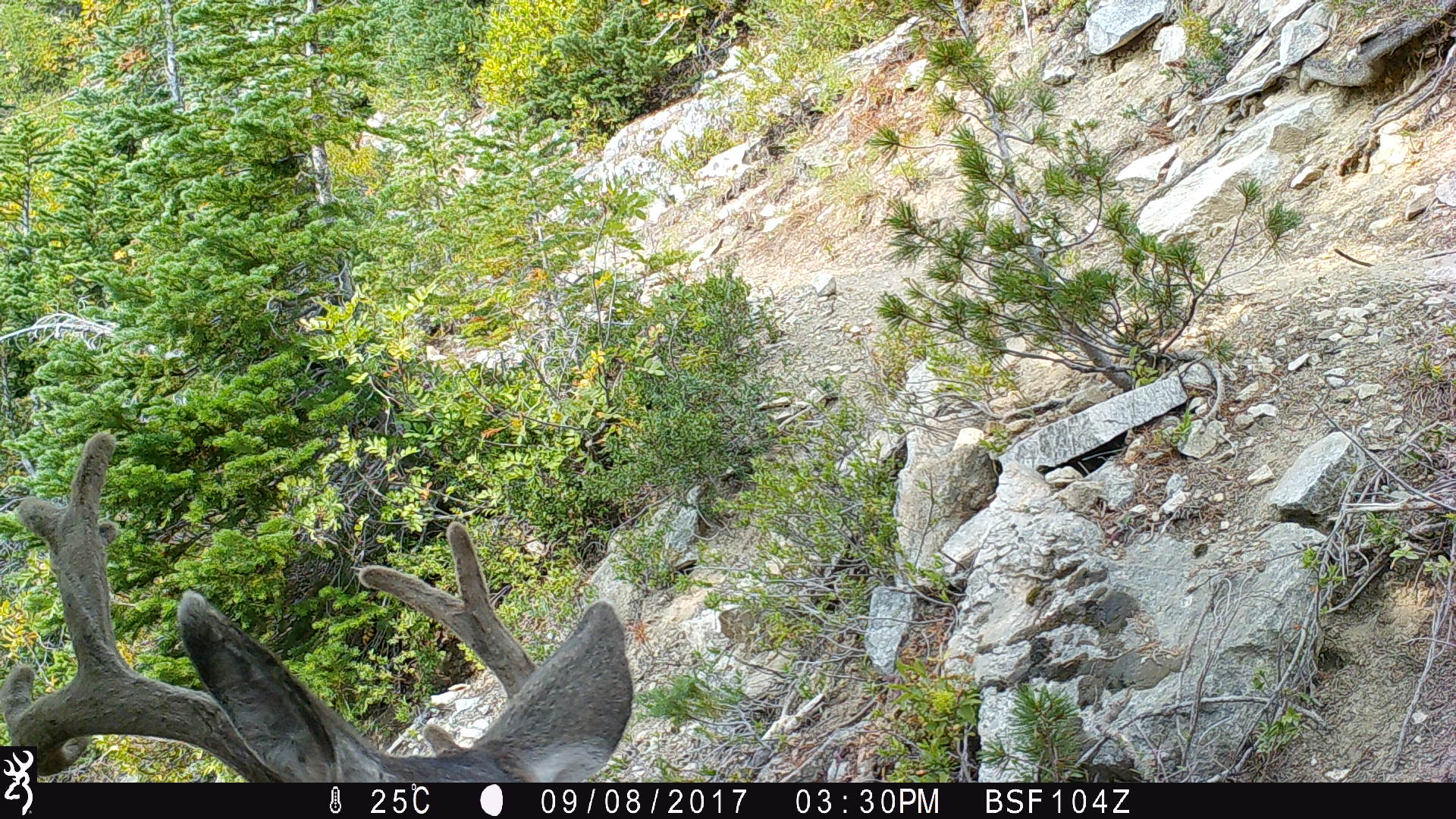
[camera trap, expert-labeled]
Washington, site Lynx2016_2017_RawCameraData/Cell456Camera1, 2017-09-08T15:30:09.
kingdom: Animalia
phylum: Chordata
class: Mammalia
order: Artiodactyla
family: Cervidae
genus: Odocoileus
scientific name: Odocoileus hemionus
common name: mule deer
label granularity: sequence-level